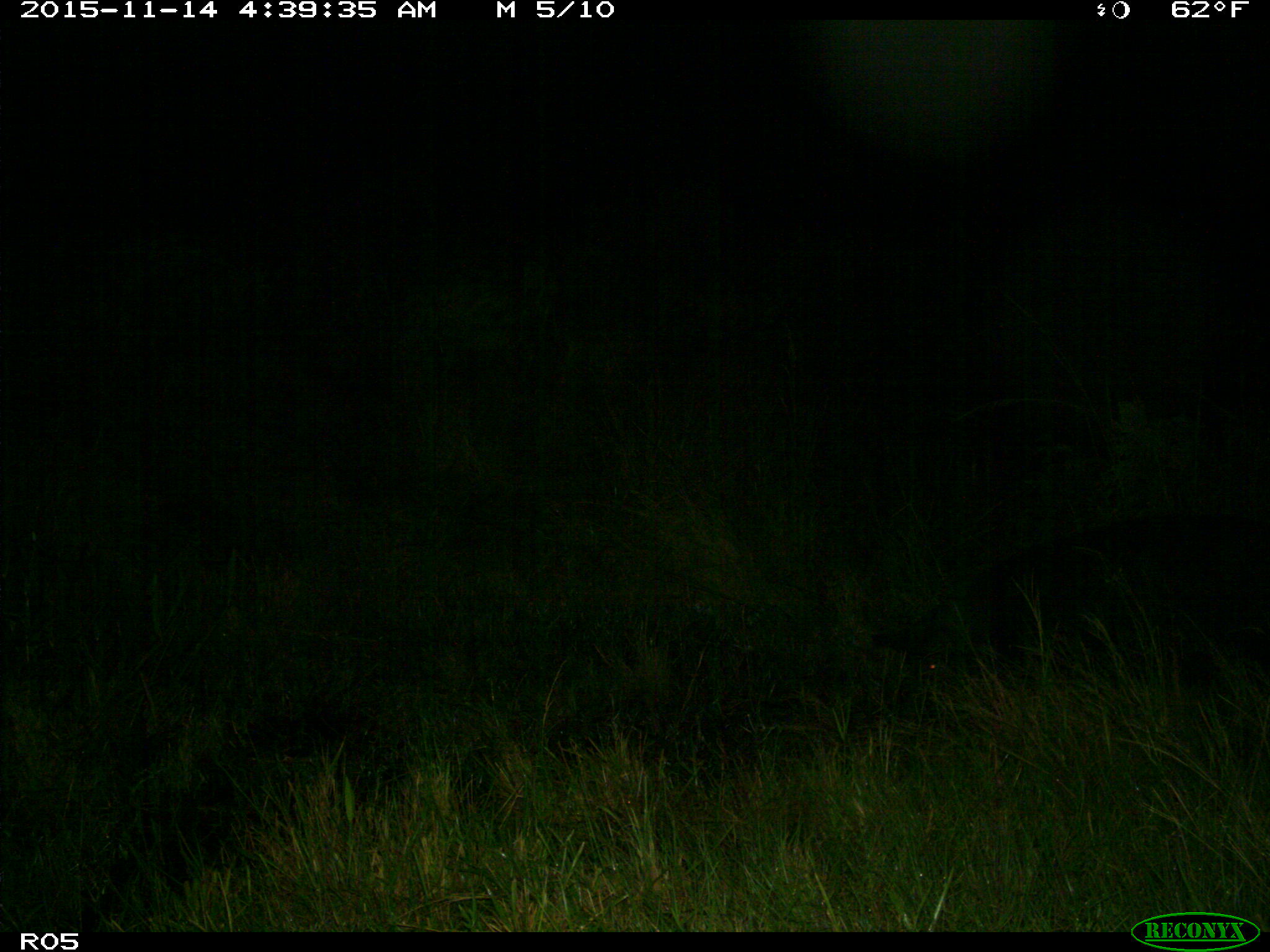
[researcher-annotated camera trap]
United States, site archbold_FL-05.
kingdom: Animalia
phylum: Chordata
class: Mammalia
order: Artiodactyla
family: Suidae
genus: Sus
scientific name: Sus scrofa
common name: wild boar